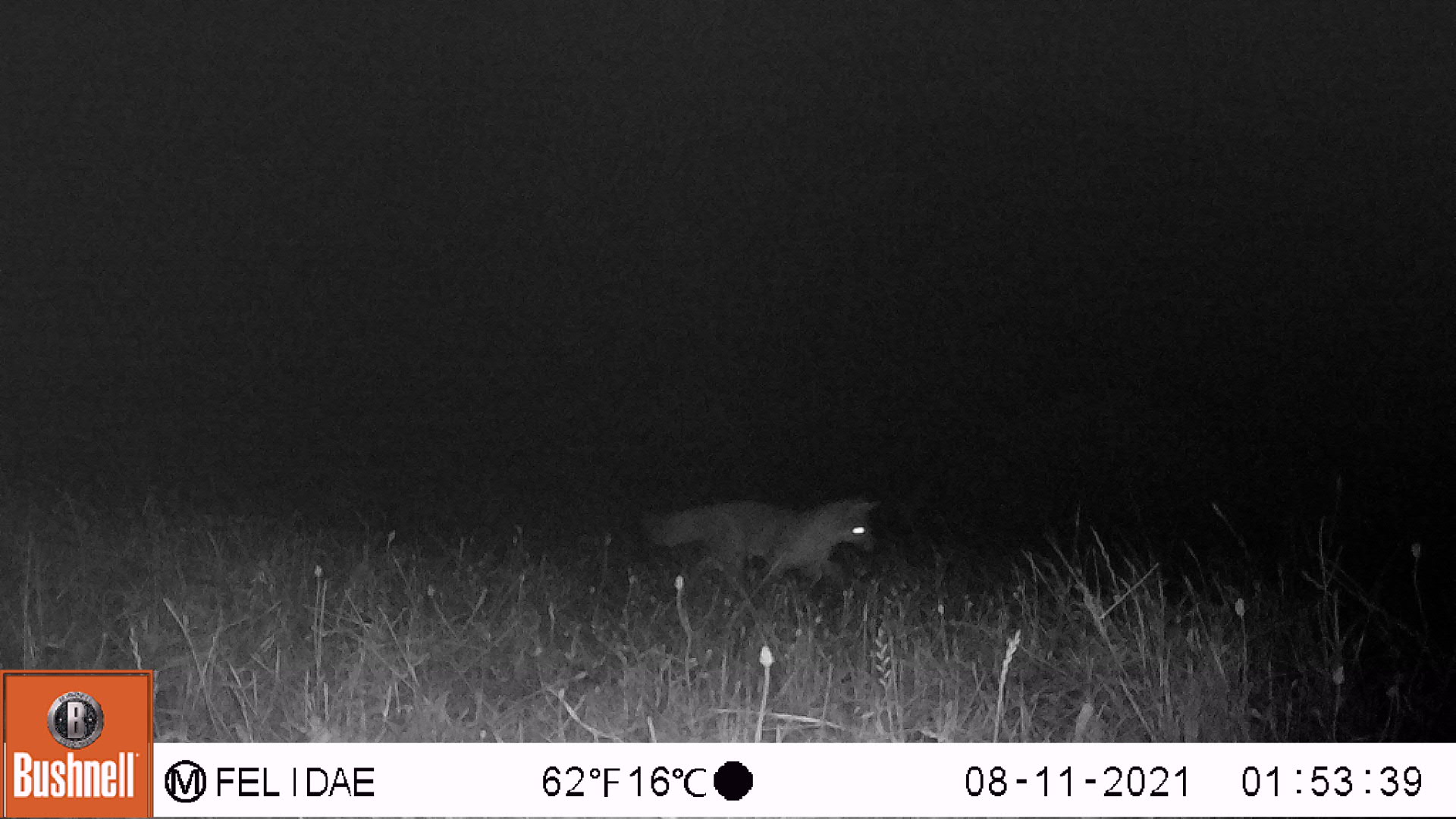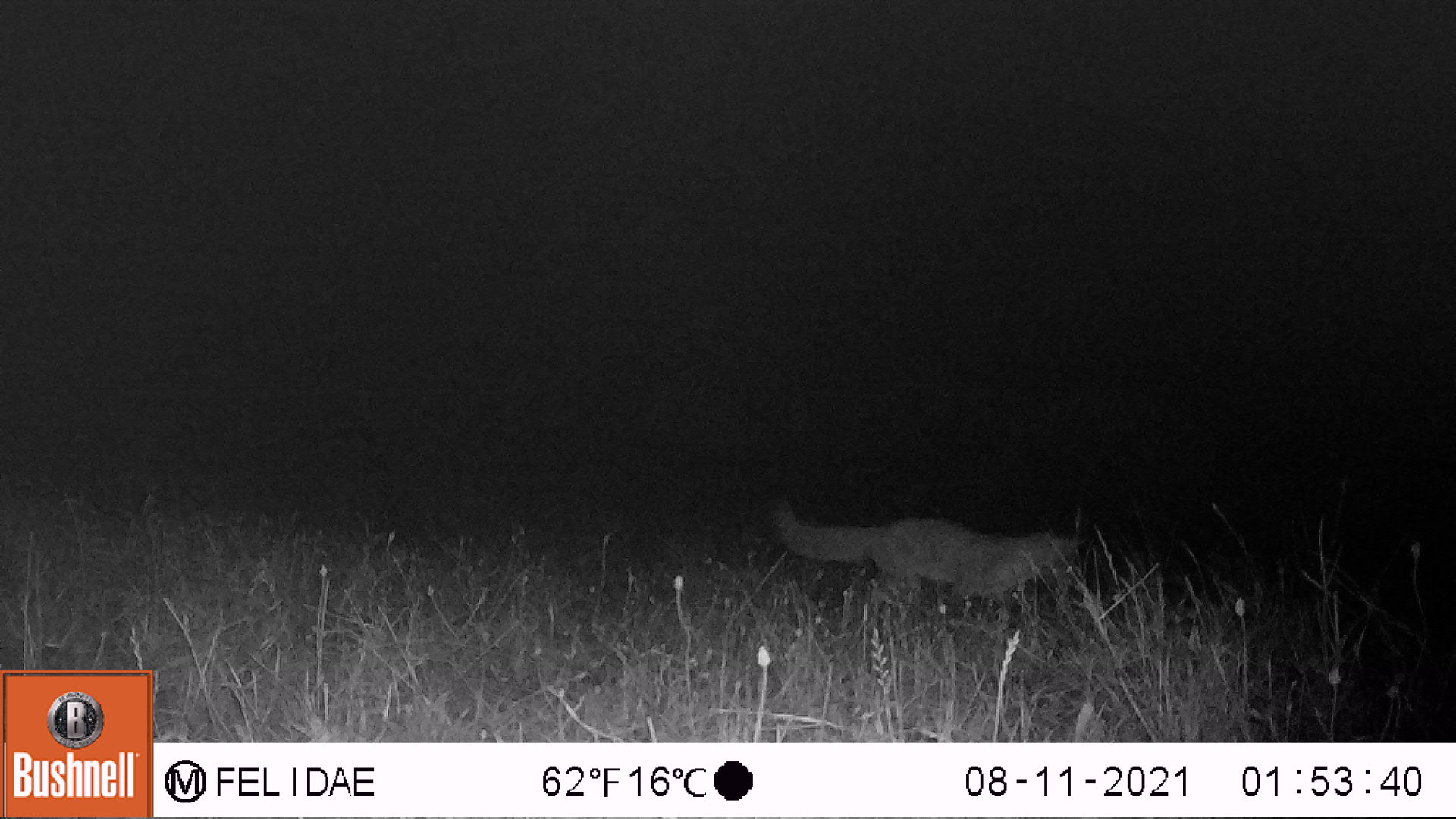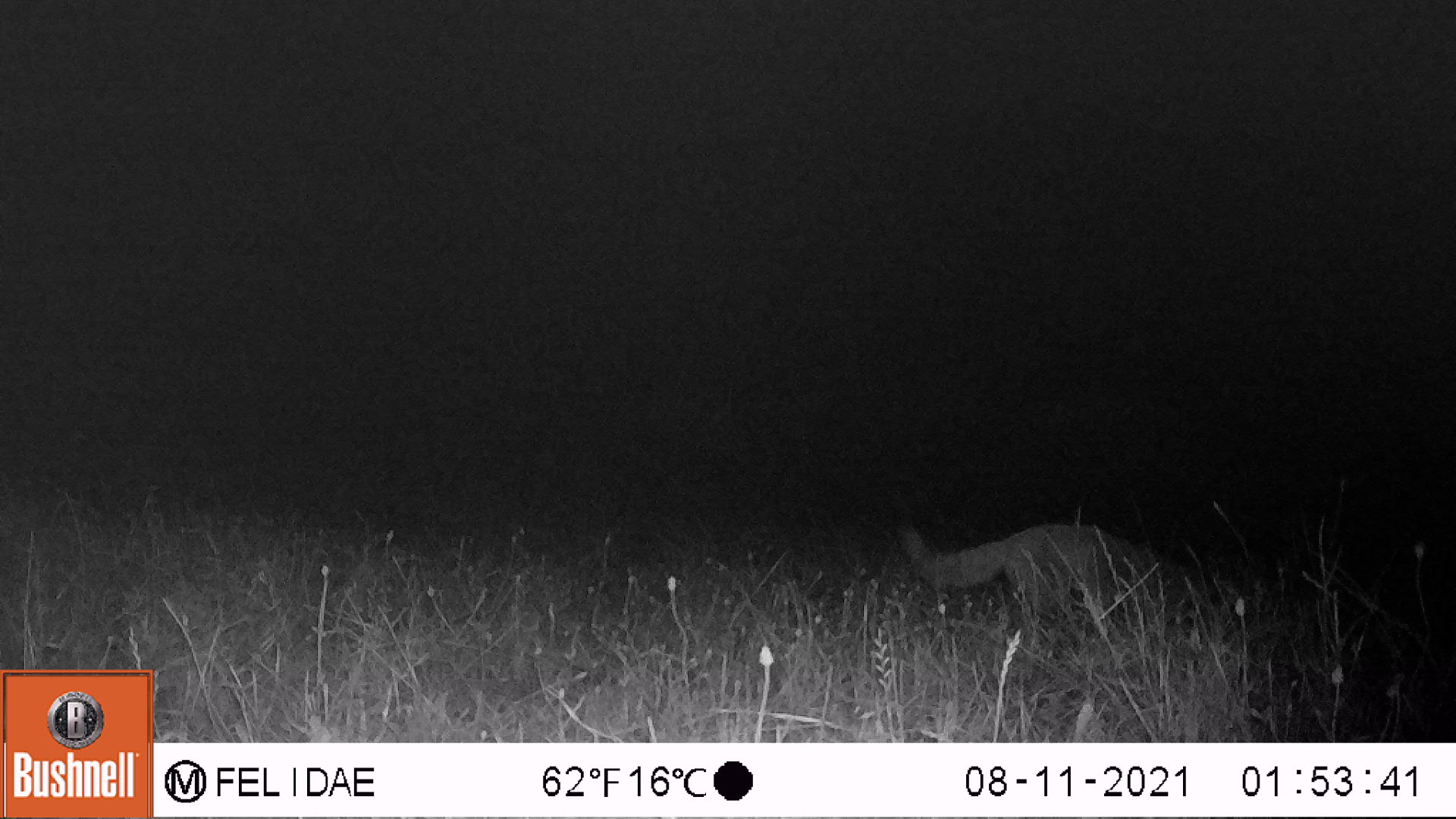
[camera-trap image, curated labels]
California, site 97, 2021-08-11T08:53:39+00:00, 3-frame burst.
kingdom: Animalia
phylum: Chordata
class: Mammalia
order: Carnivora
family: Canidae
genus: Urocyon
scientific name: Urocyon cinereoargenteus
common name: gray fox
Gray fox (Urocyon cinereoargenteus).